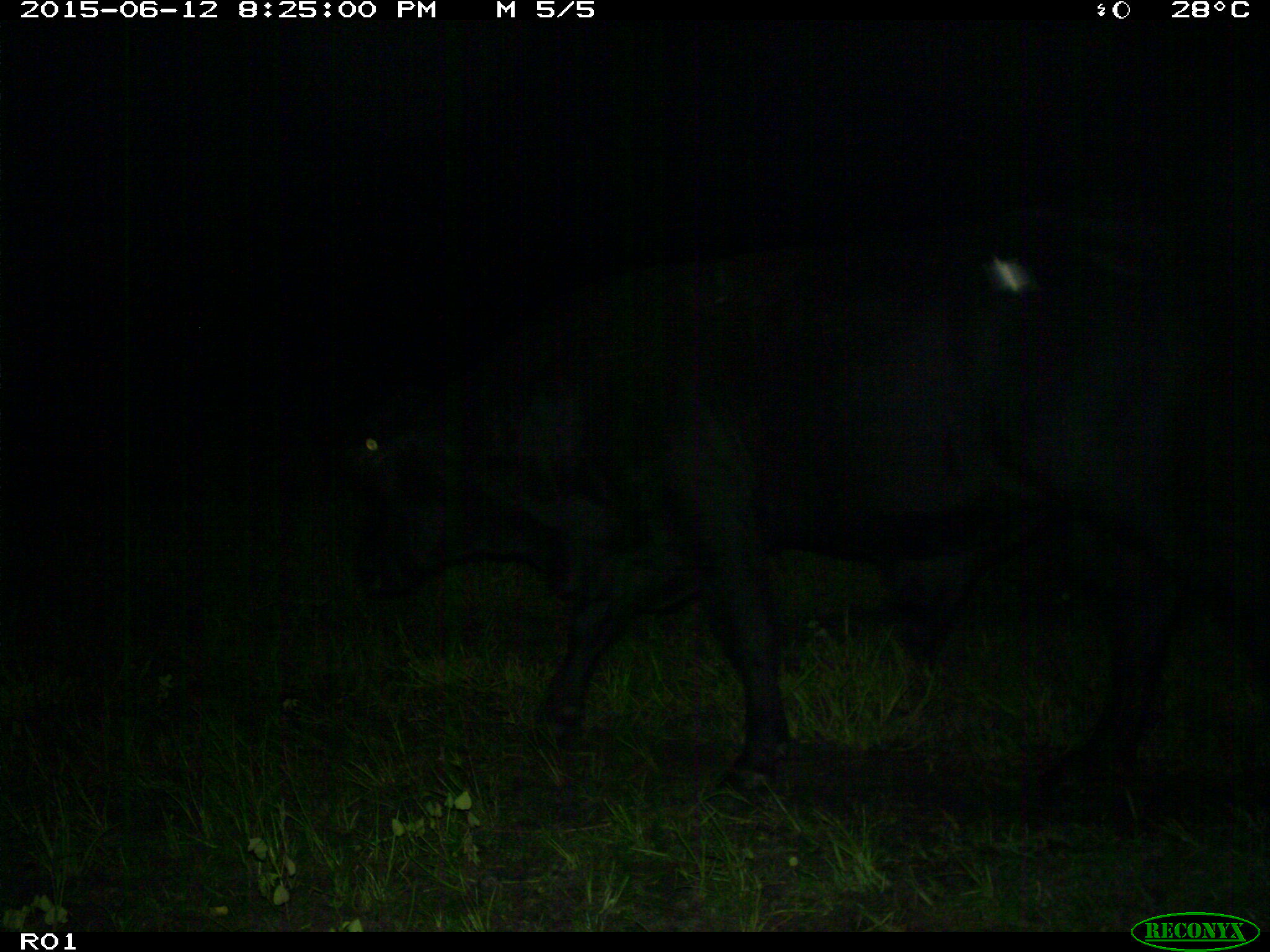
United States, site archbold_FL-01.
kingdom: Animalia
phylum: Chordata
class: Mammalia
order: Artiodactyla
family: Bovidae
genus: Bos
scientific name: Bos taurus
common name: domestic cow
Bos taurus (domestic cow).